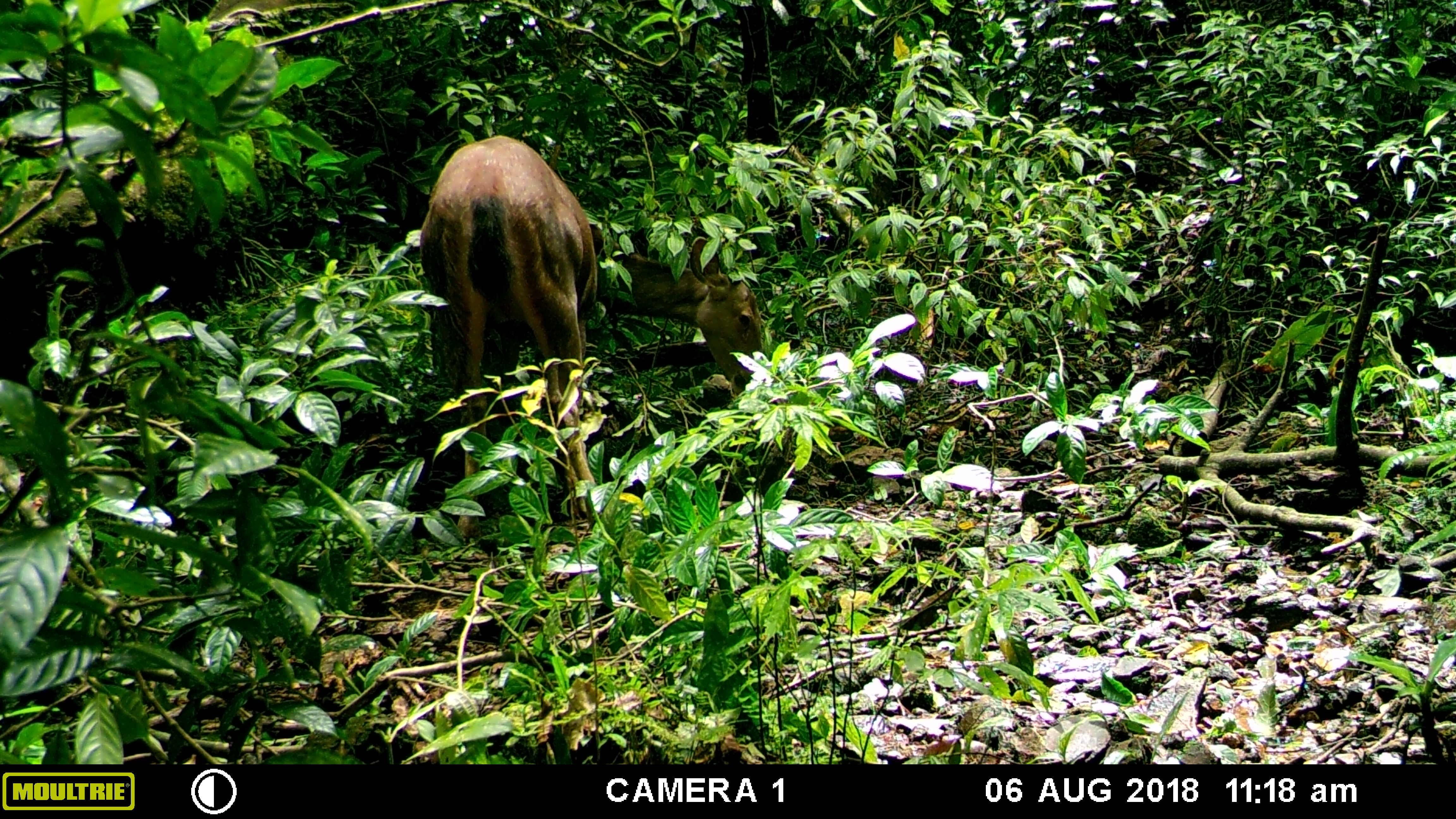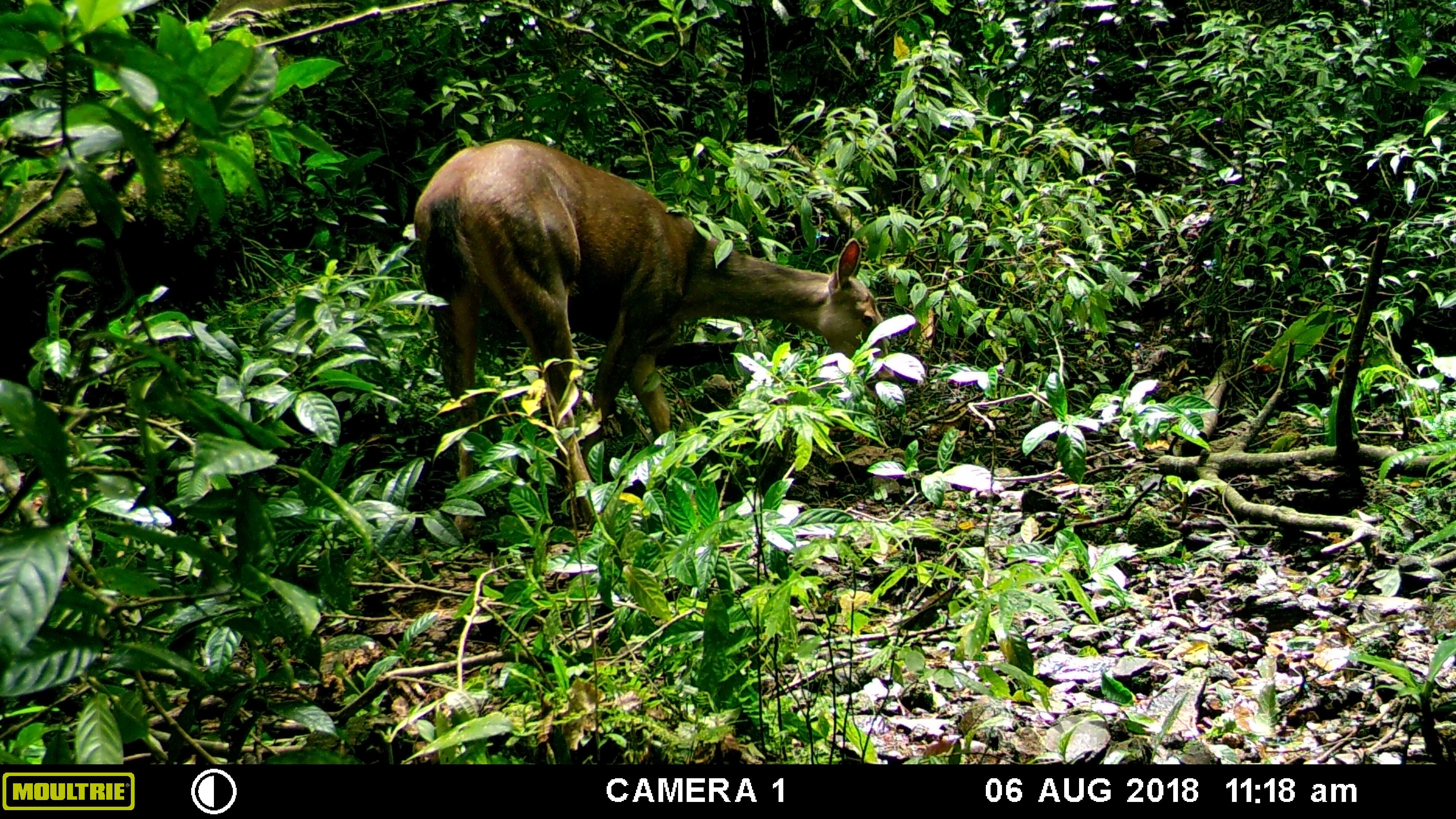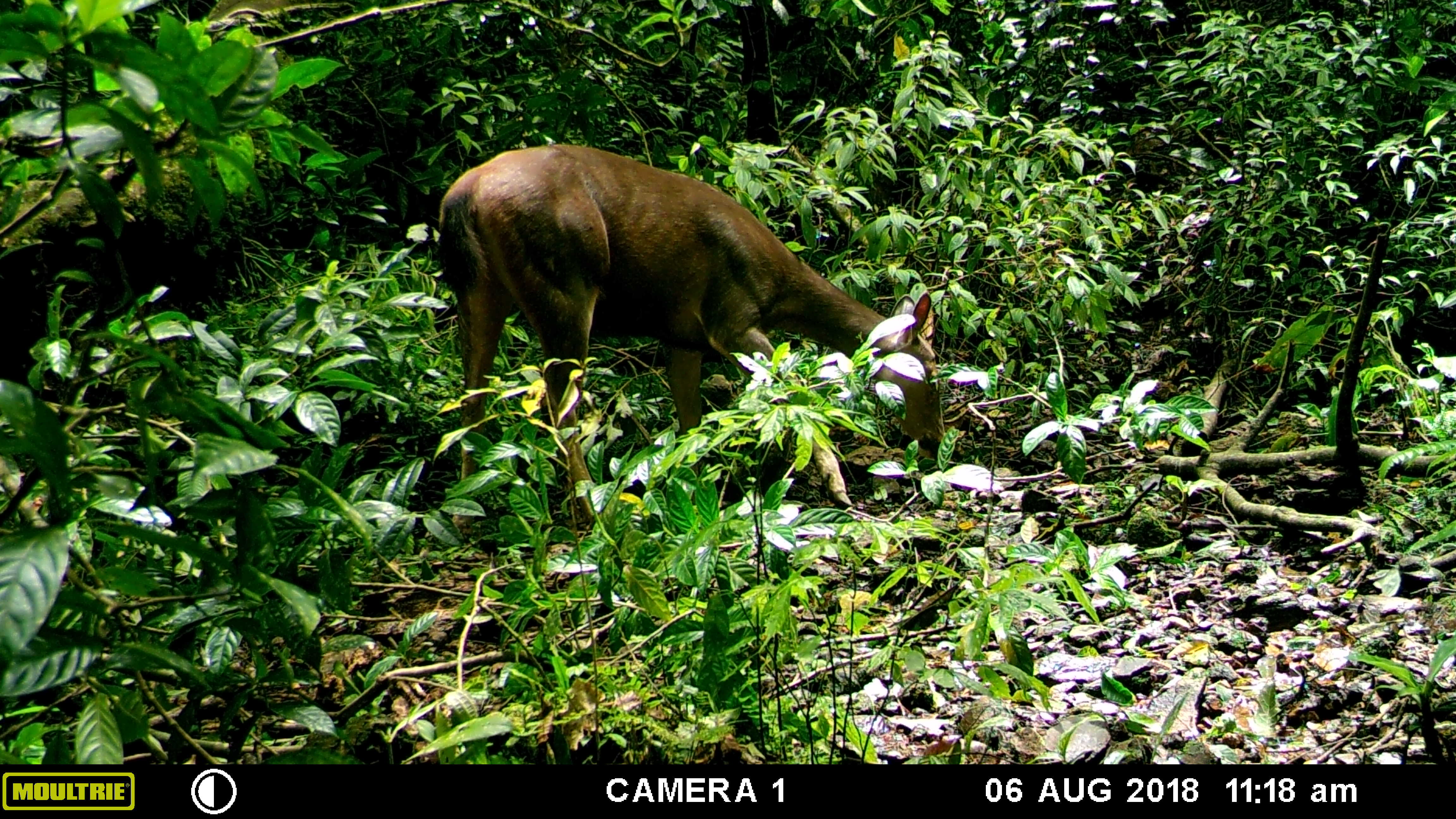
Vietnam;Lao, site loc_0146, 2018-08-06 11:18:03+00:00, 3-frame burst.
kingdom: Animalia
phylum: Chordata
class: Mammalia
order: Artiodactyla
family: Cervidae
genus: Rusa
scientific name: Rusa unicolor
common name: sambar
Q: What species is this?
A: Sambar (Rusa unicolor).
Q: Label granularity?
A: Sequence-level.